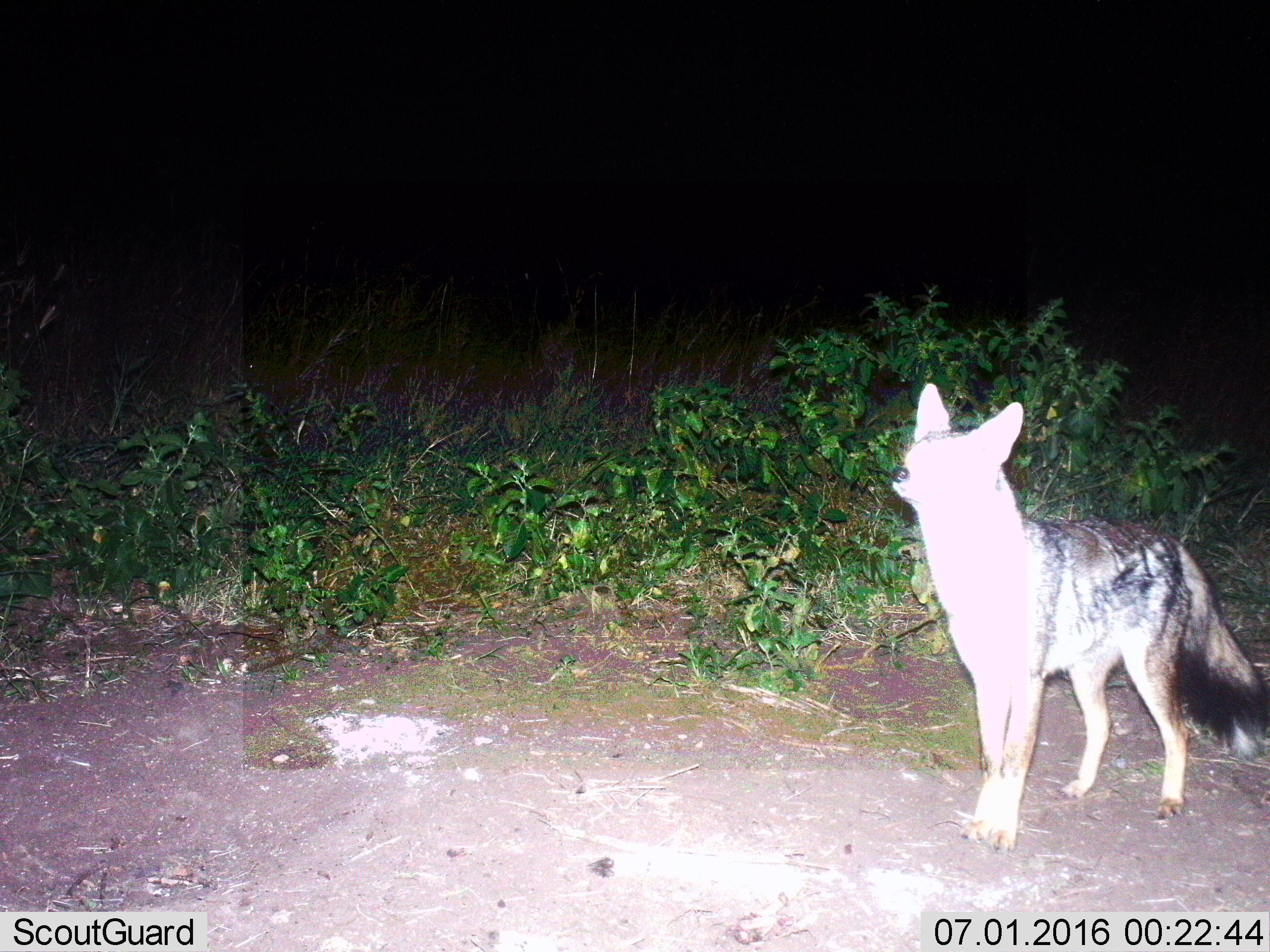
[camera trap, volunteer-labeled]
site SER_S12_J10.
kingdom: Animalia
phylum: Chordata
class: Mammalia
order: Carnivora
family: Canidae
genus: Lupulella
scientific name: Lupulella mesomelas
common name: black-backed jackal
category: jackalblackbacked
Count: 1.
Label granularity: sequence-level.